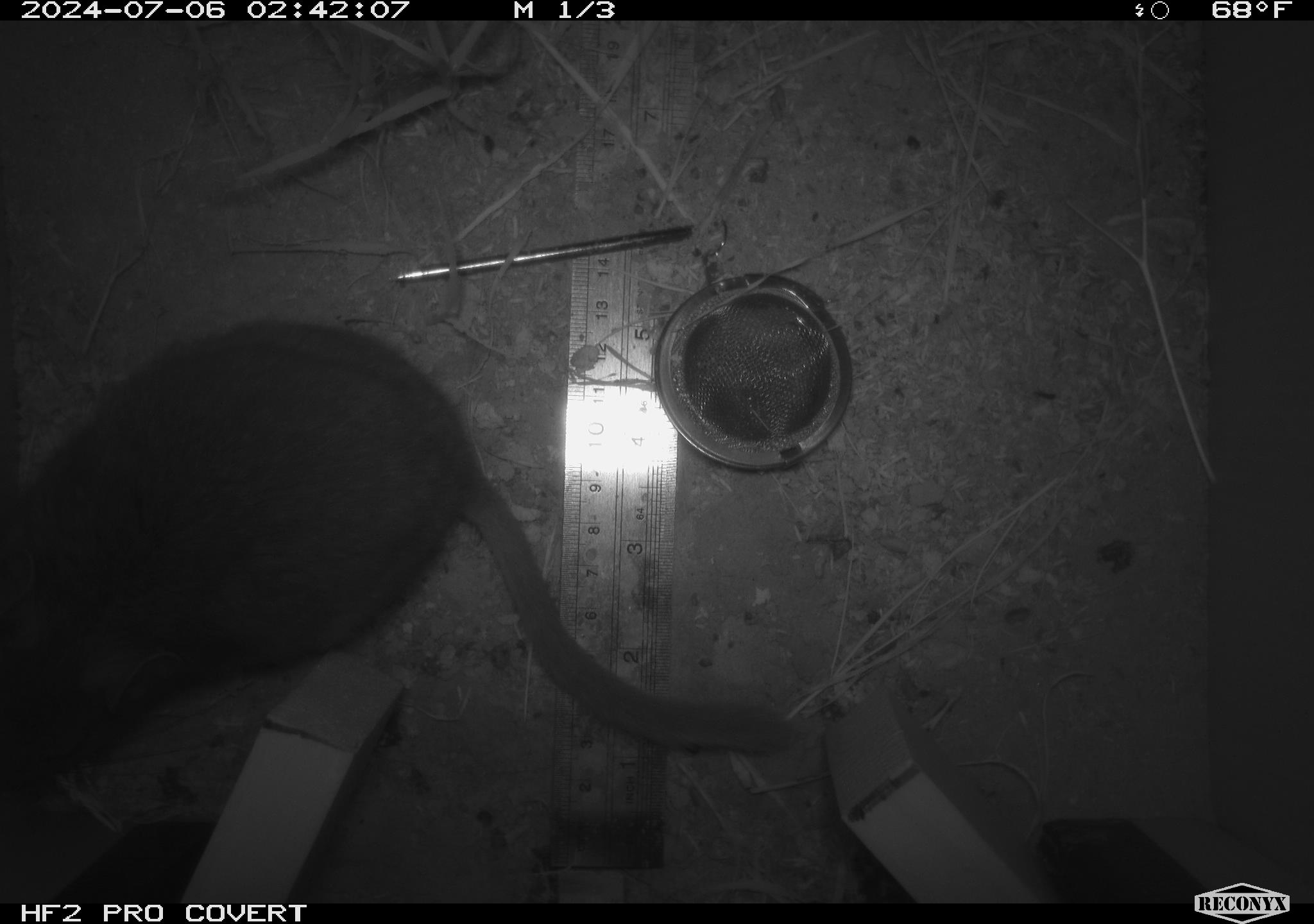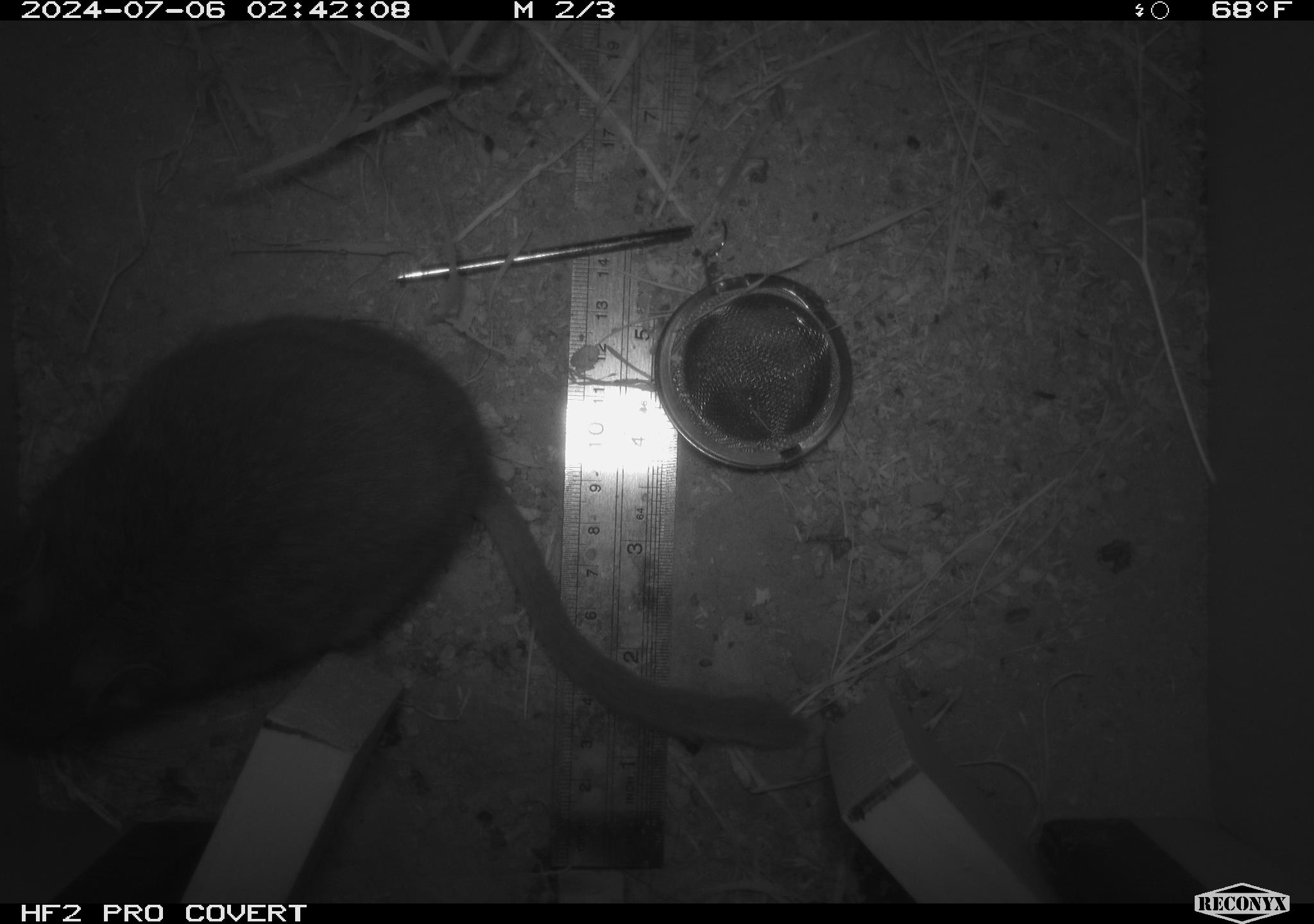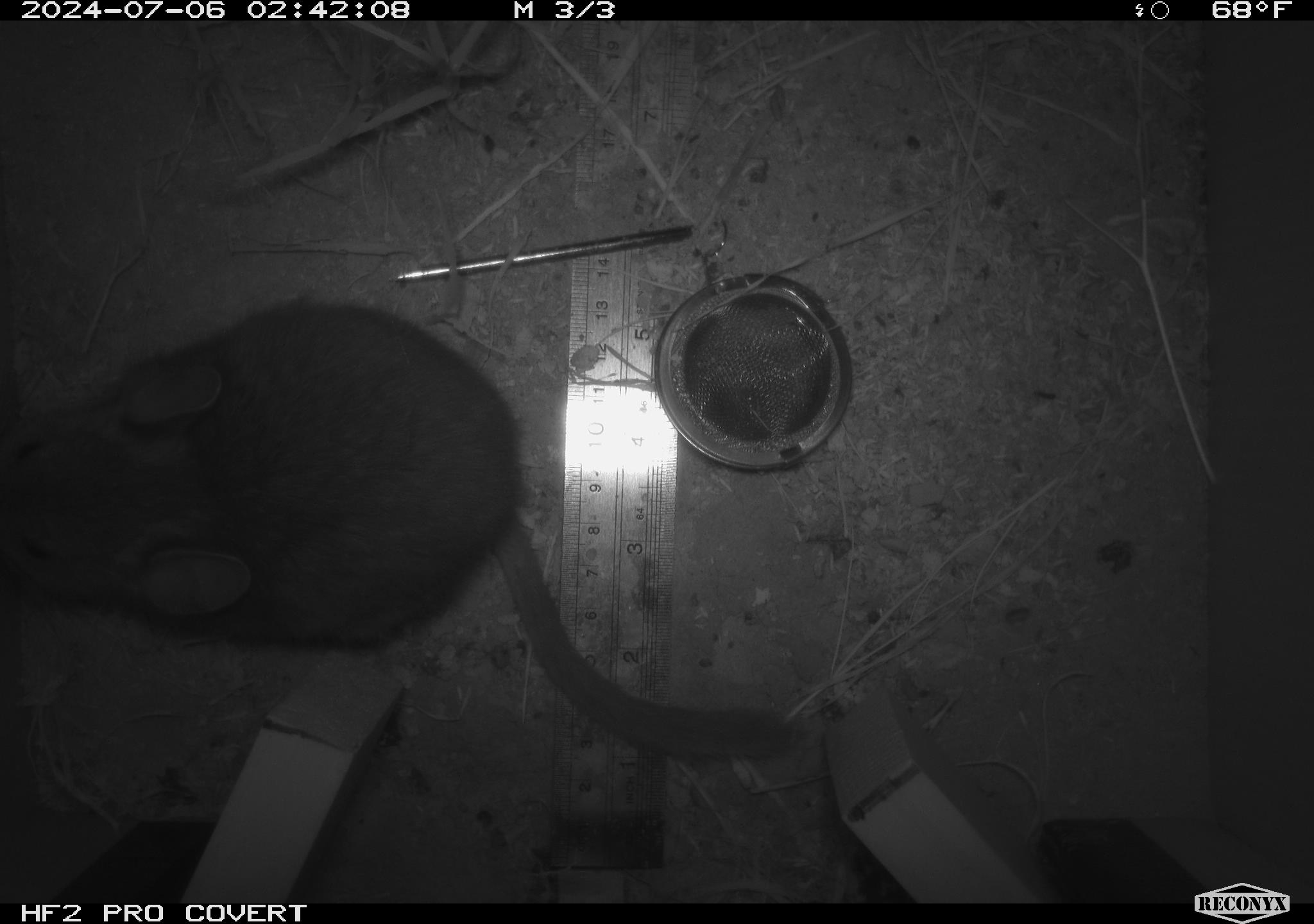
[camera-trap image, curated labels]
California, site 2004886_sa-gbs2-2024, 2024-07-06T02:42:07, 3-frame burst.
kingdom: Animalia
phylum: Chordata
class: Mammalia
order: Rodentia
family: Cricetidae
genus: Neotoma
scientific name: Neotoma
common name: pack rat or woodrat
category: neotoma species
Neotoma species (pack rat or woodrat) (Neotoma).